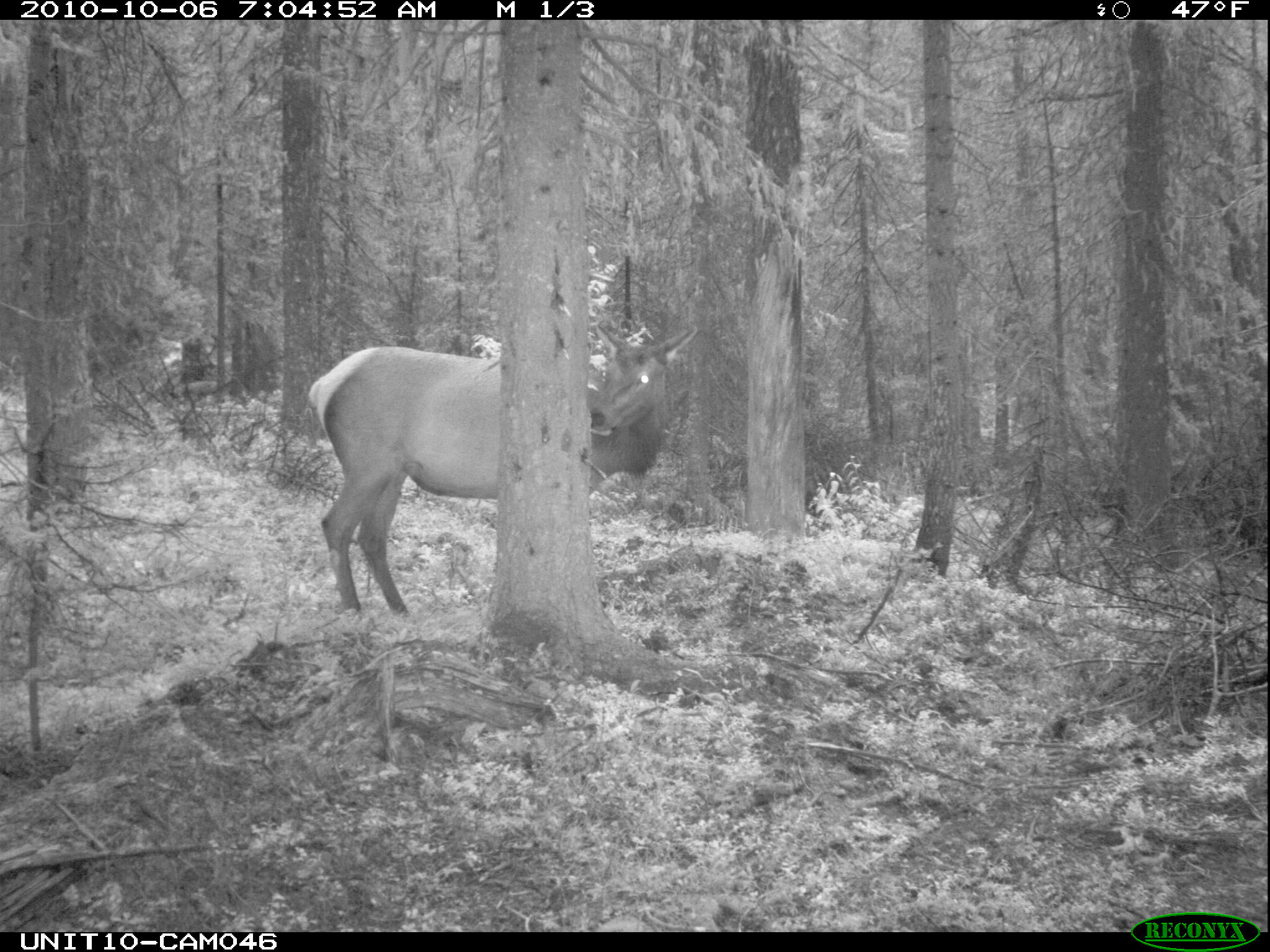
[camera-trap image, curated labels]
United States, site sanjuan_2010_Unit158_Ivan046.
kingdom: Animalia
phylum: Chordata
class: Mammalia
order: Artiodactyla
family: Cervidae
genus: Cervus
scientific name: Cervus elaphus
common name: red deer